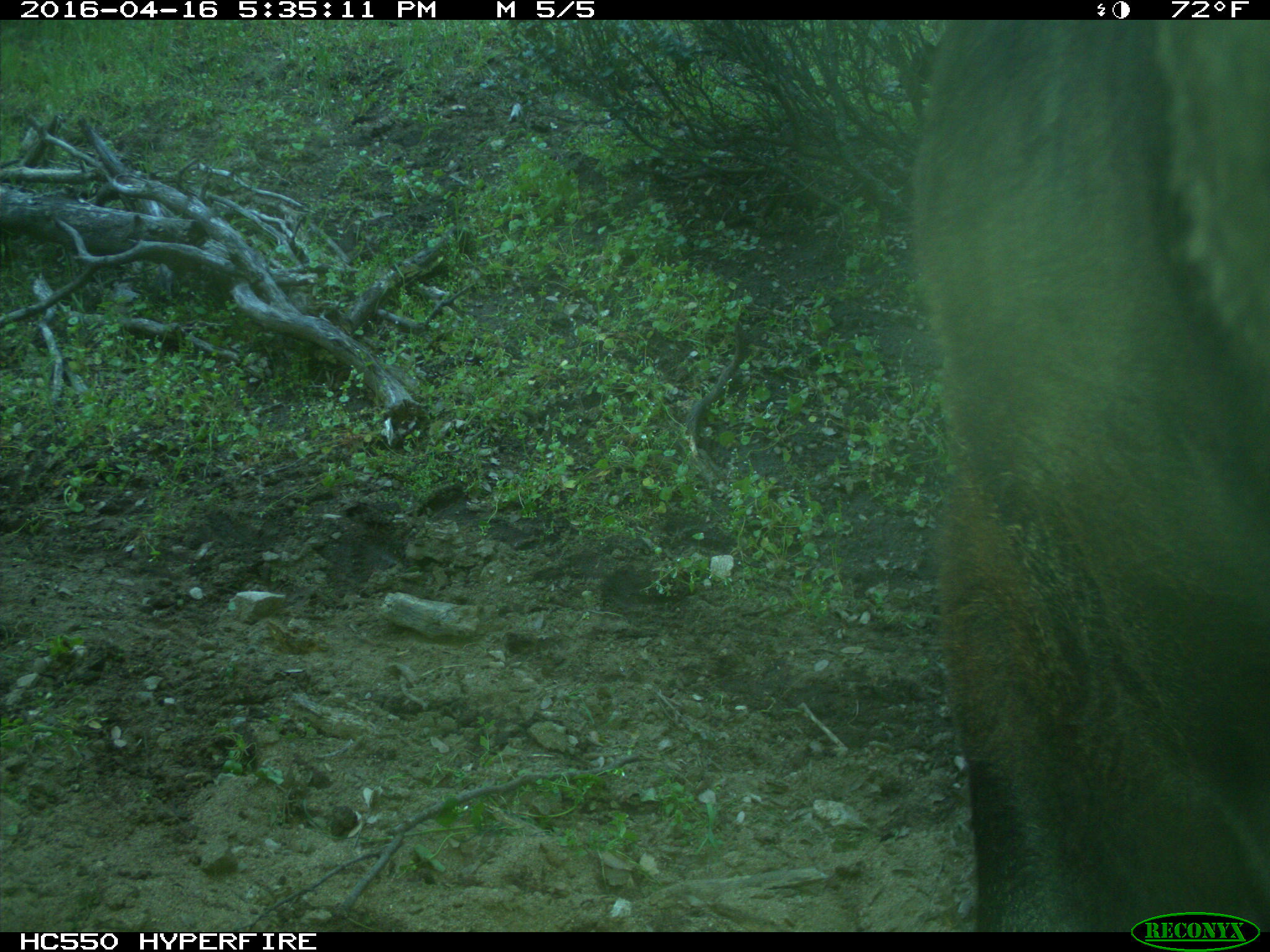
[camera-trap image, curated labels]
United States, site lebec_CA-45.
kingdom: Animalia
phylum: Chordata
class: Mammalia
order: Artiodactyla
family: Bovidae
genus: Bos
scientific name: Bos taurus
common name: domestic cow